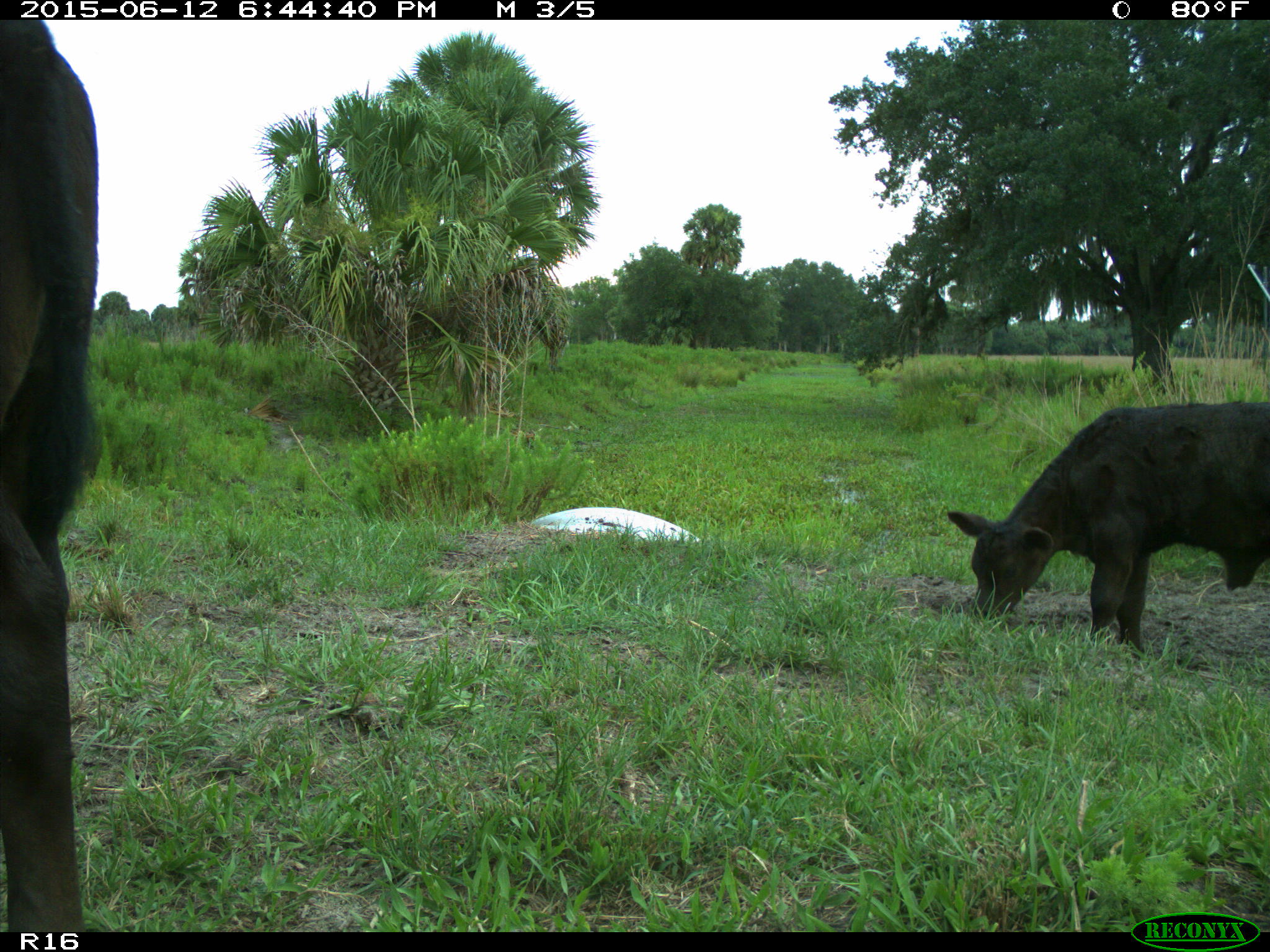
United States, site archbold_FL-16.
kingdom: Animalia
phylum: Chordata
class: Mammalia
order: Artiodactyla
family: Bovidae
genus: Bos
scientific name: Bos taurus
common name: domestic cow